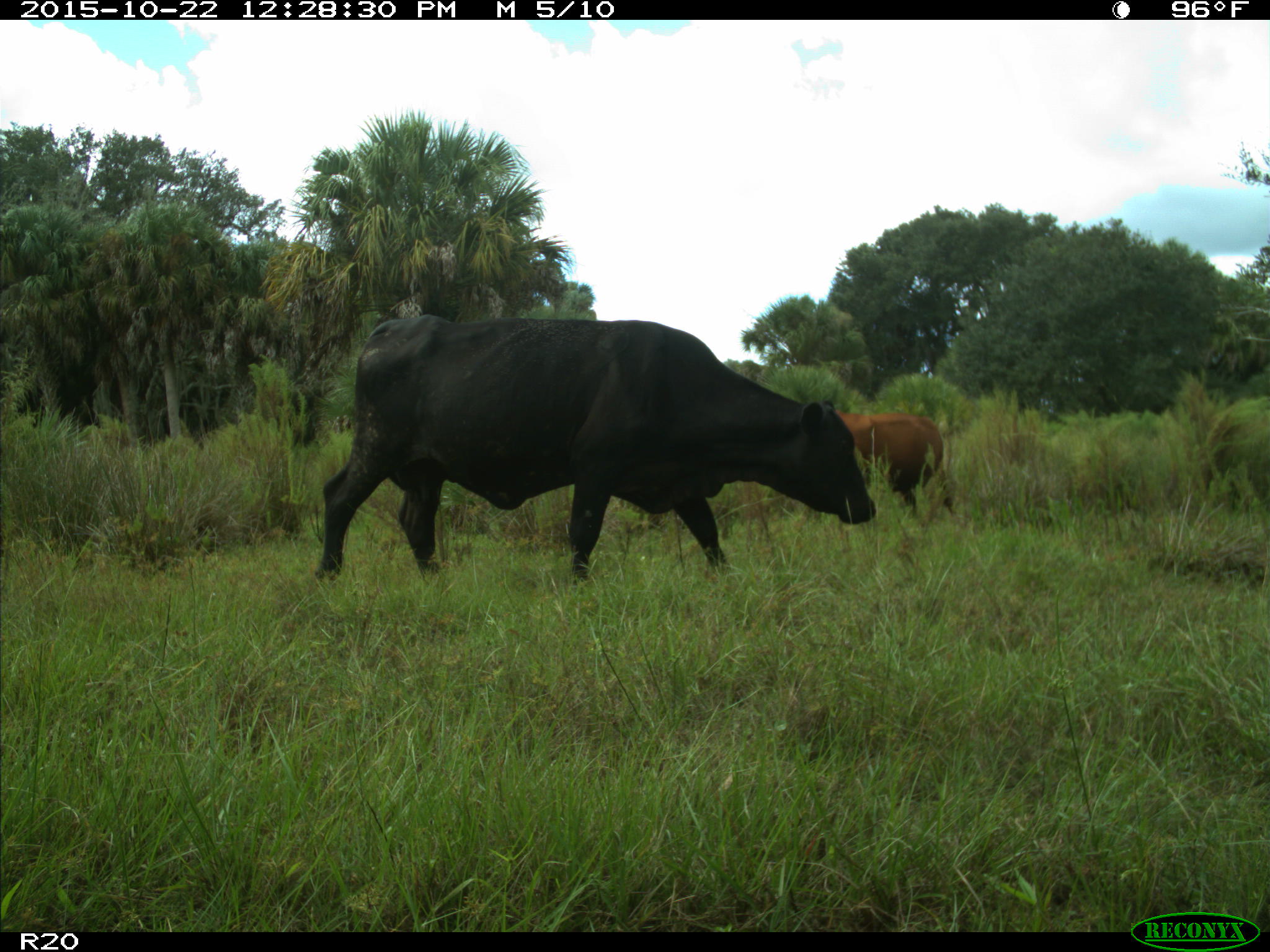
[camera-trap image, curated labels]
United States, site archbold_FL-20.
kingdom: Animalia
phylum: Chordata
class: Mammalia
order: Artiodactyla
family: Bovidae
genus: Bos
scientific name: Bos taurus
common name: domestic cow